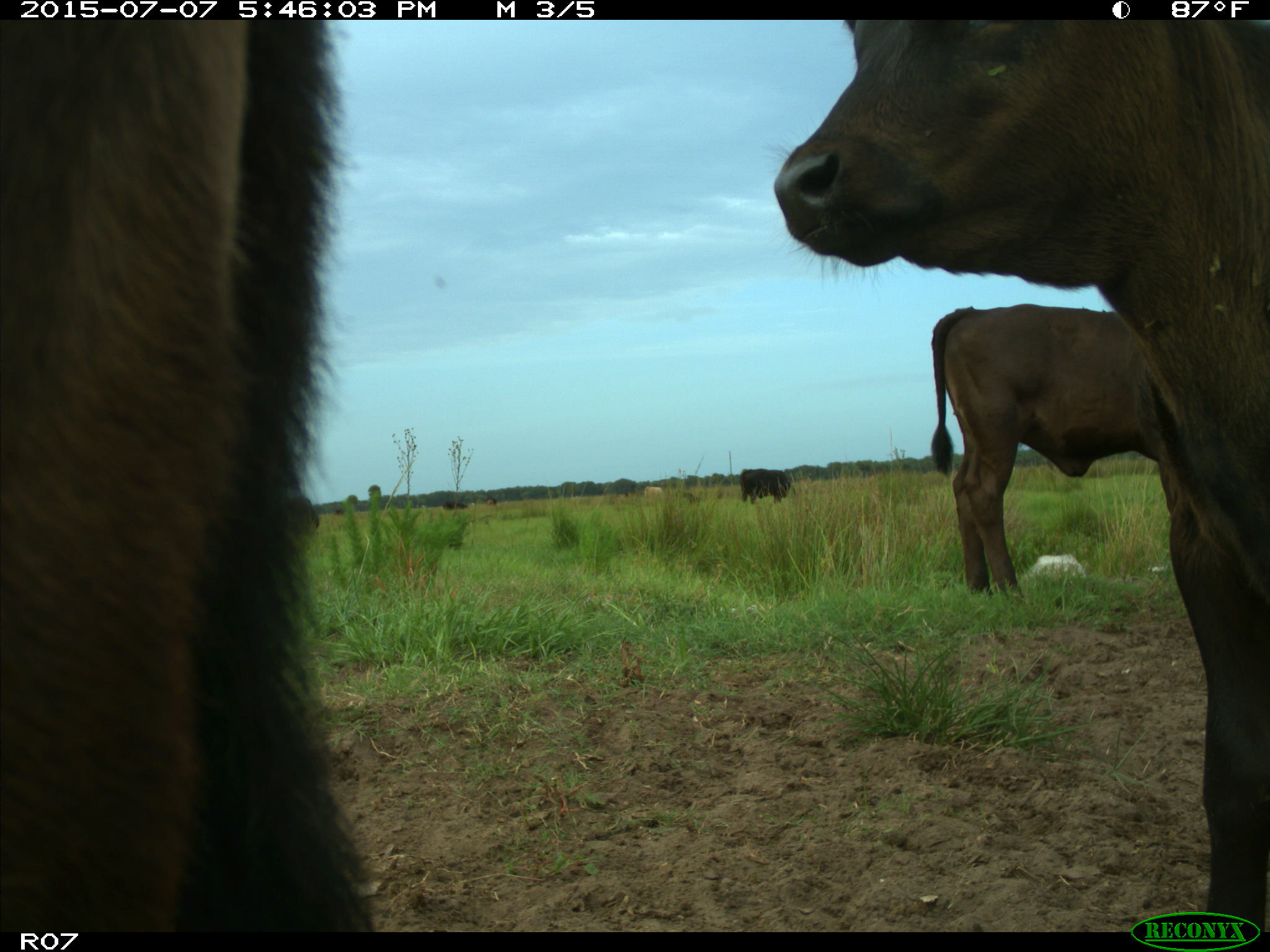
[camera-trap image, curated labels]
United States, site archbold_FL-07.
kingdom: Animalia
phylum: Chordata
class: Mammalia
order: Artiodactyla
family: Bovidae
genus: Bos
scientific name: Bos taurus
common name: domestic cow